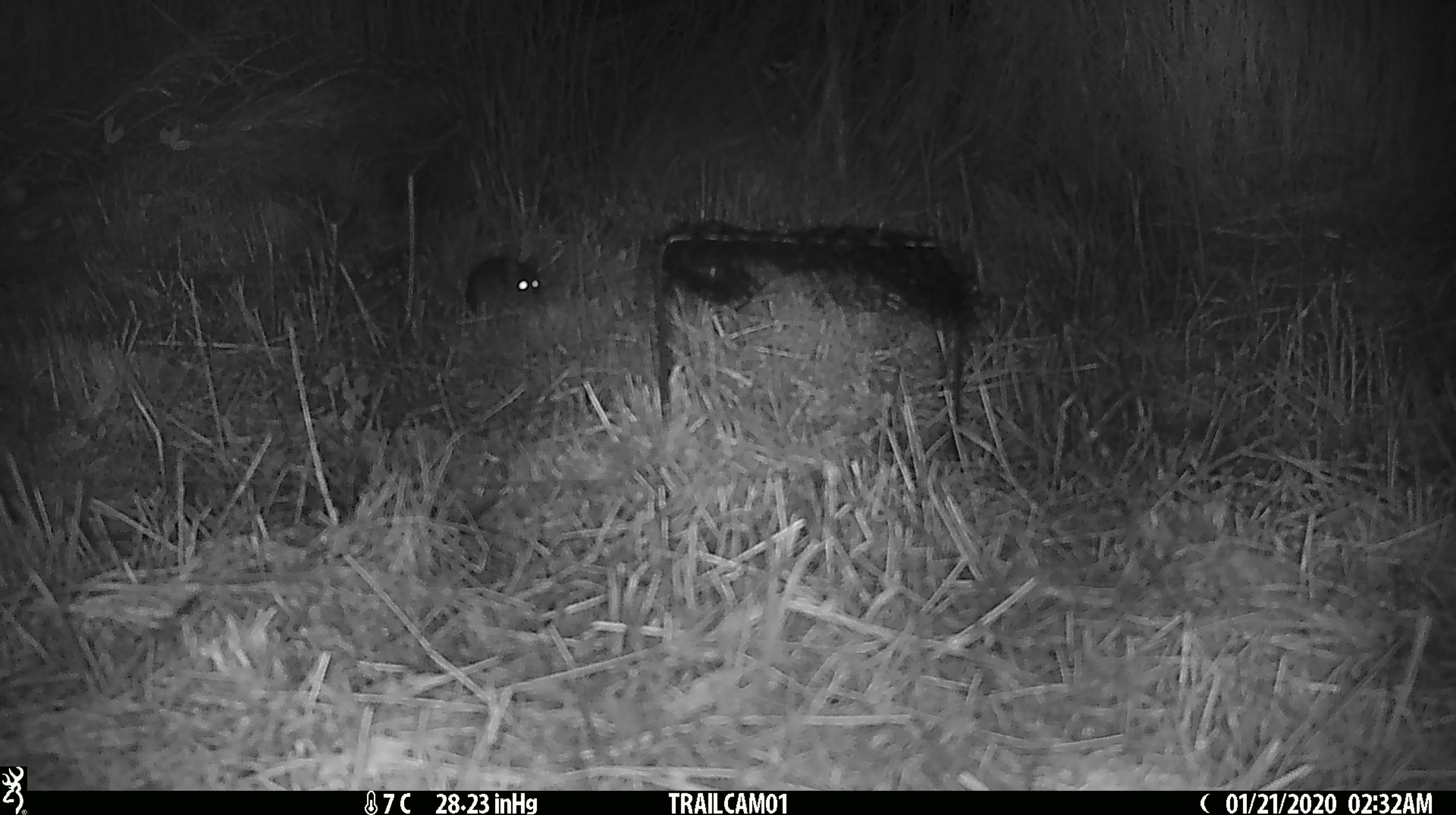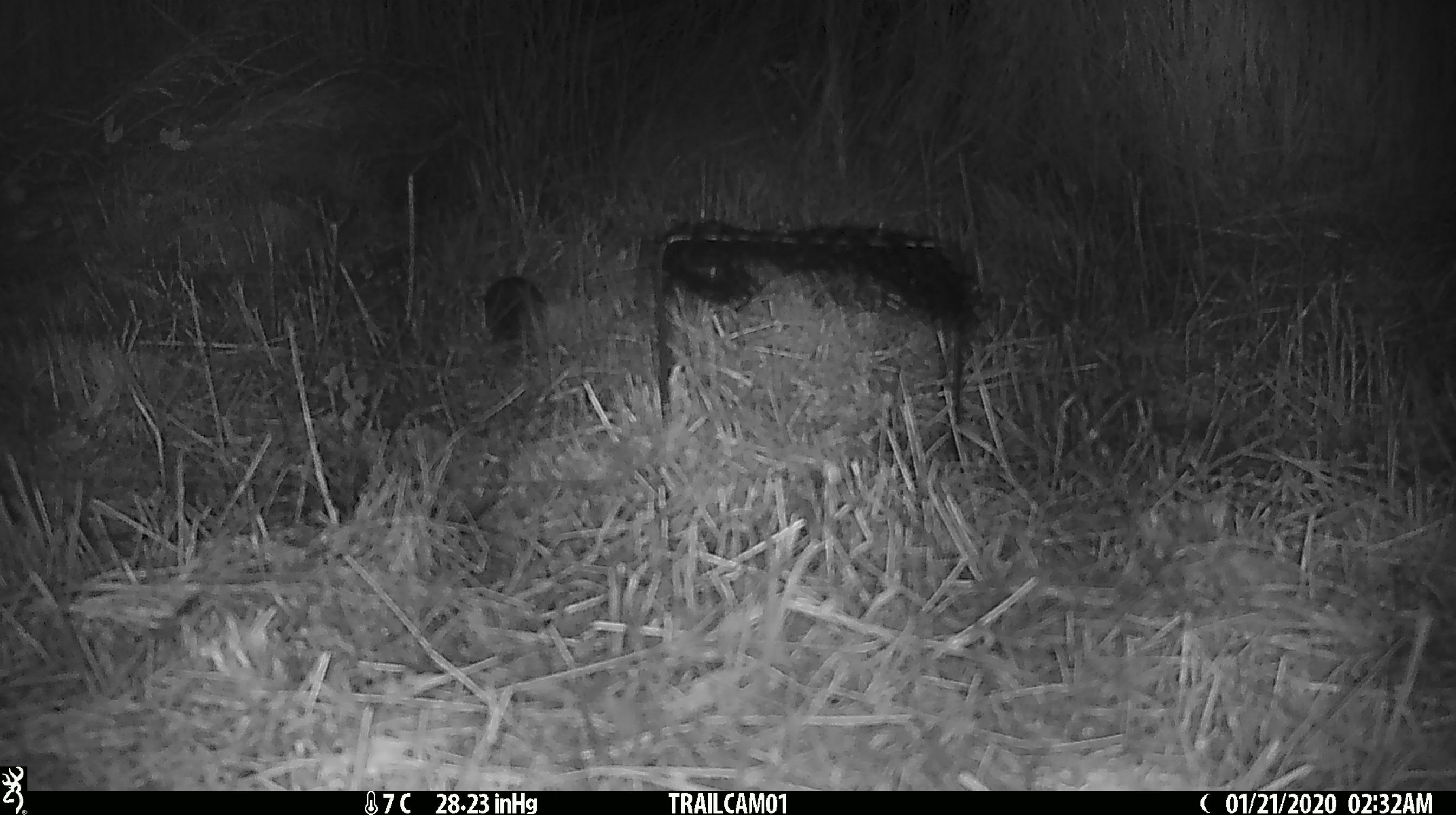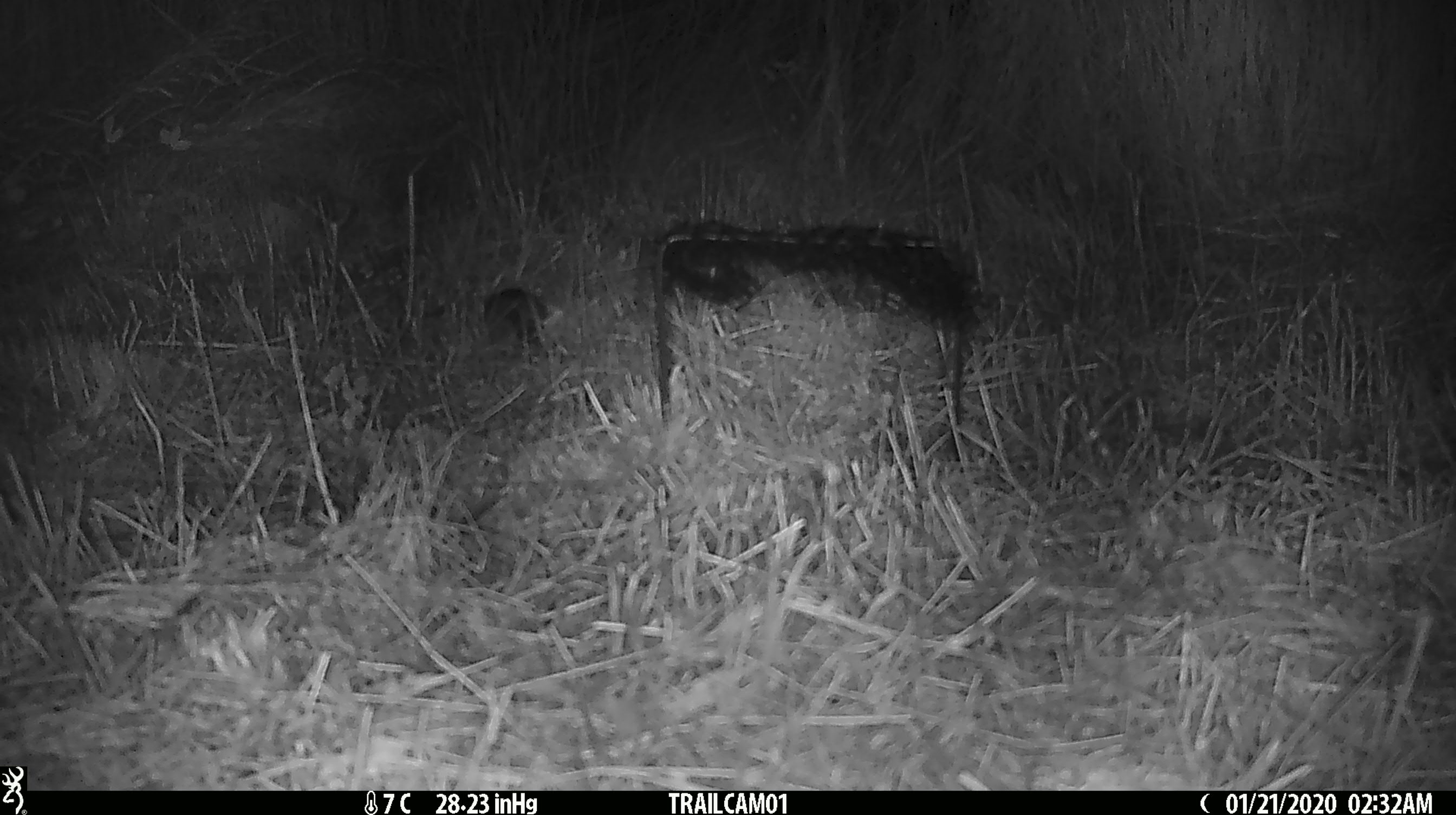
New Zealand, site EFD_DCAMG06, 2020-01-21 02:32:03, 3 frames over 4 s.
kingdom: Animalia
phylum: Chordata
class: Mammalia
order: Rodentia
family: Muridae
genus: Mus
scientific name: Mus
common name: mouse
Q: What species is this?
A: Mouse (Mus).